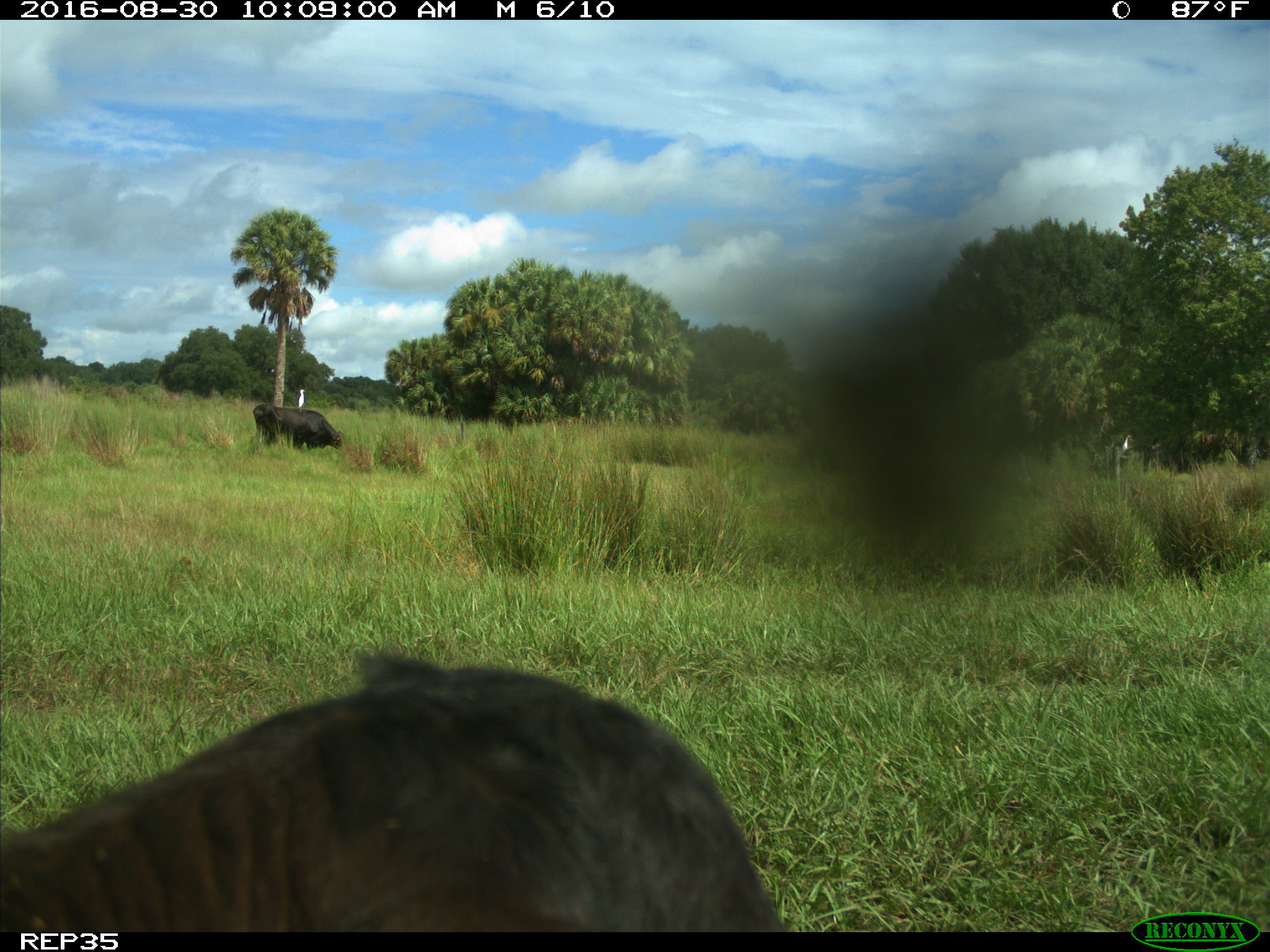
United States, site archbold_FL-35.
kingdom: Animalia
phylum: Chordata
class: Mammalia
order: Artiodactyla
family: Bovidae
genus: Bos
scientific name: Bos taurus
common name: domestic cow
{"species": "Bos taurus (domestic cow)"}